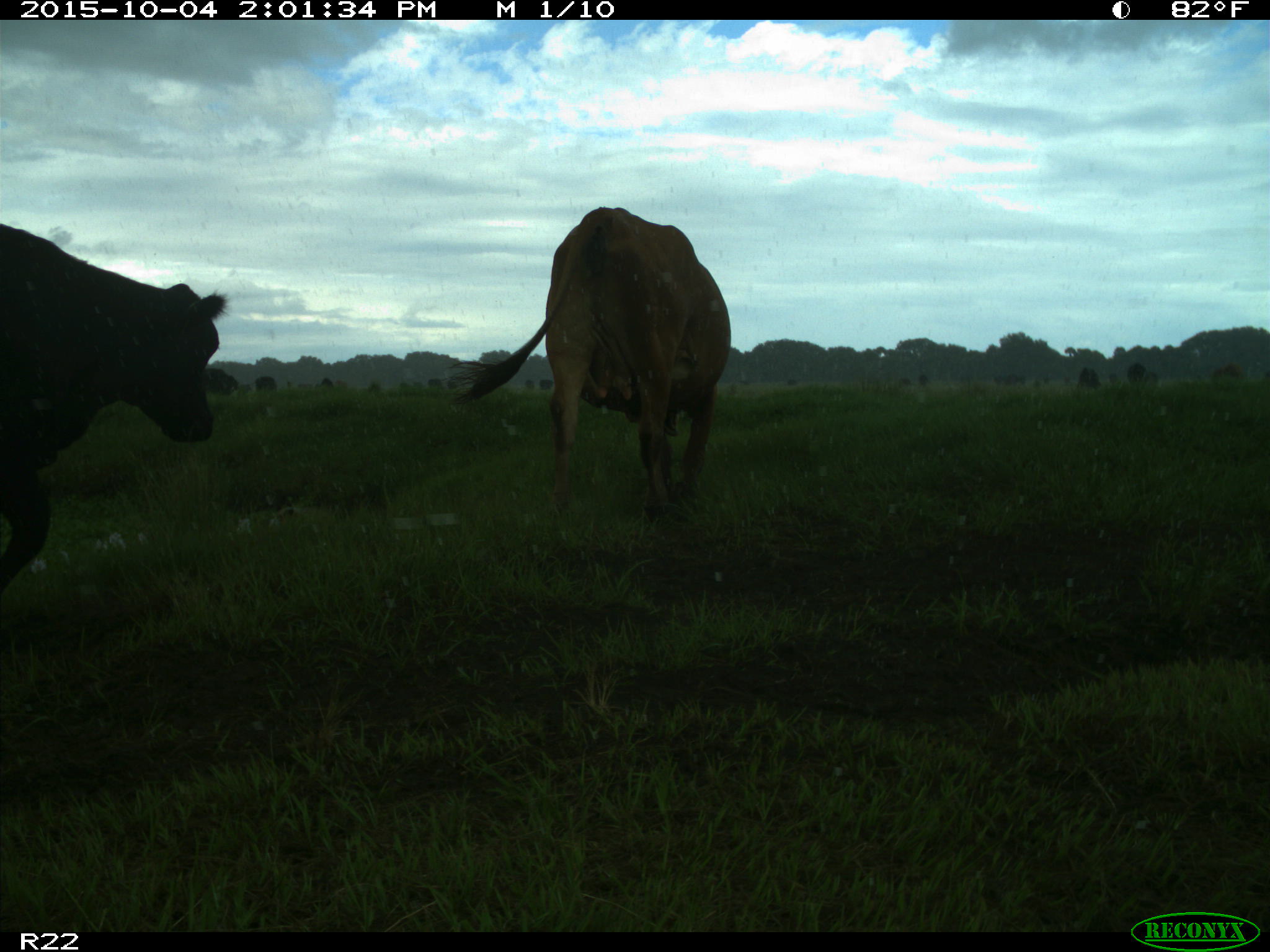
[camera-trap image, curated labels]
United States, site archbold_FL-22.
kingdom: Animalia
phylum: Chordata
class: Mammalia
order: Artiodactyla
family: Bovidae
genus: Bos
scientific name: Bos taurus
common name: domestic cow